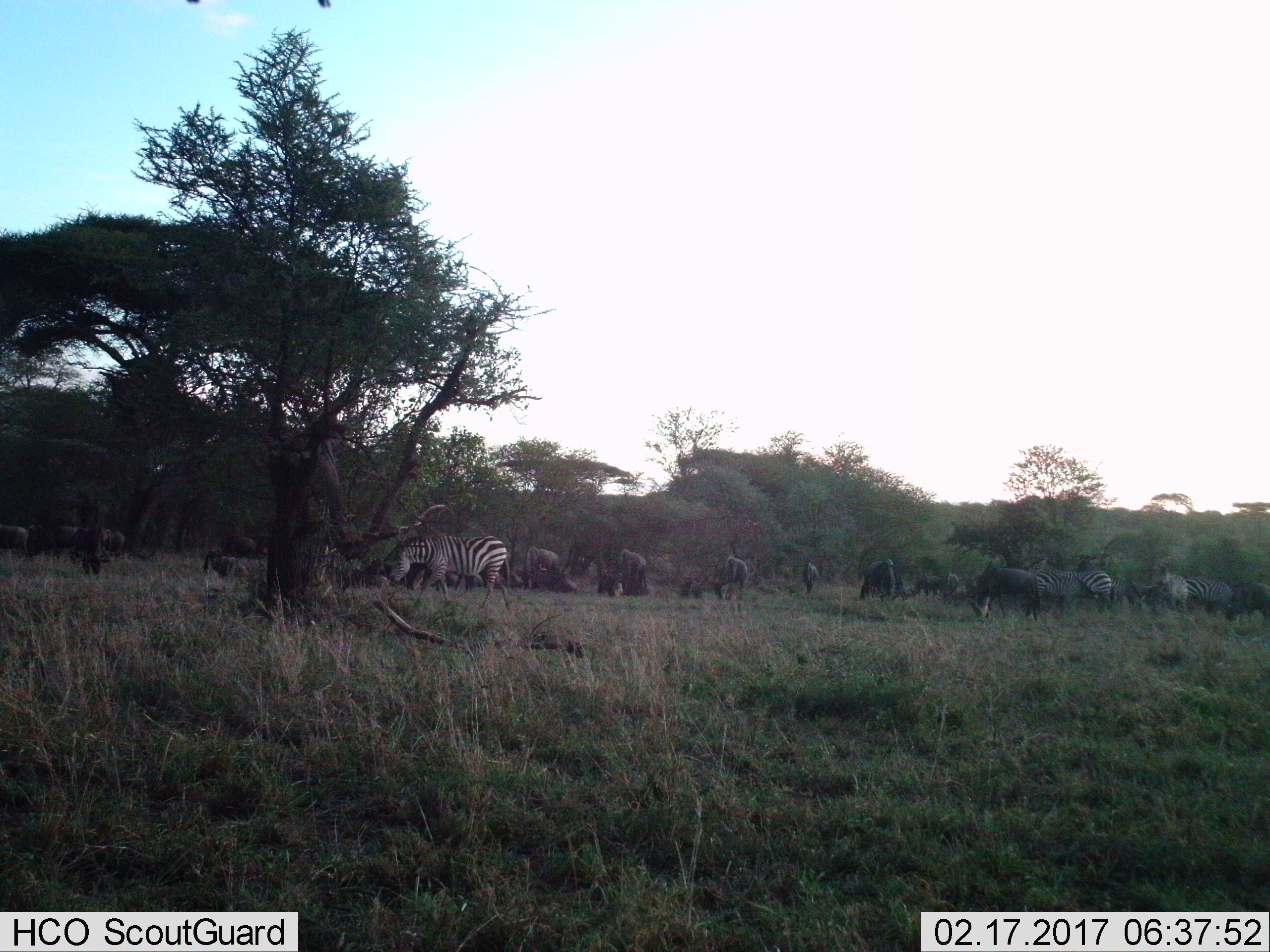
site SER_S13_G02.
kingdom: Animalia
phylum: Chordata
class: Mammalia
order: Artiodactyla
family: Bovidae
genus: Connochaetes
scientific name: Connochaetes taurinus taurinus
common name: blue wildebeest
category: wildebeestblue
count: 11-50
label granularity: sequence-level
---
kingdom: Animalia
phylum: Chordata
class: Mammalia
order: Perissodactyla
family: Equidae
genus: Equus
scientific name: Equus quagga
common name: plains zebra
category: zebraplains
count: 5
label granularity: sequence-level